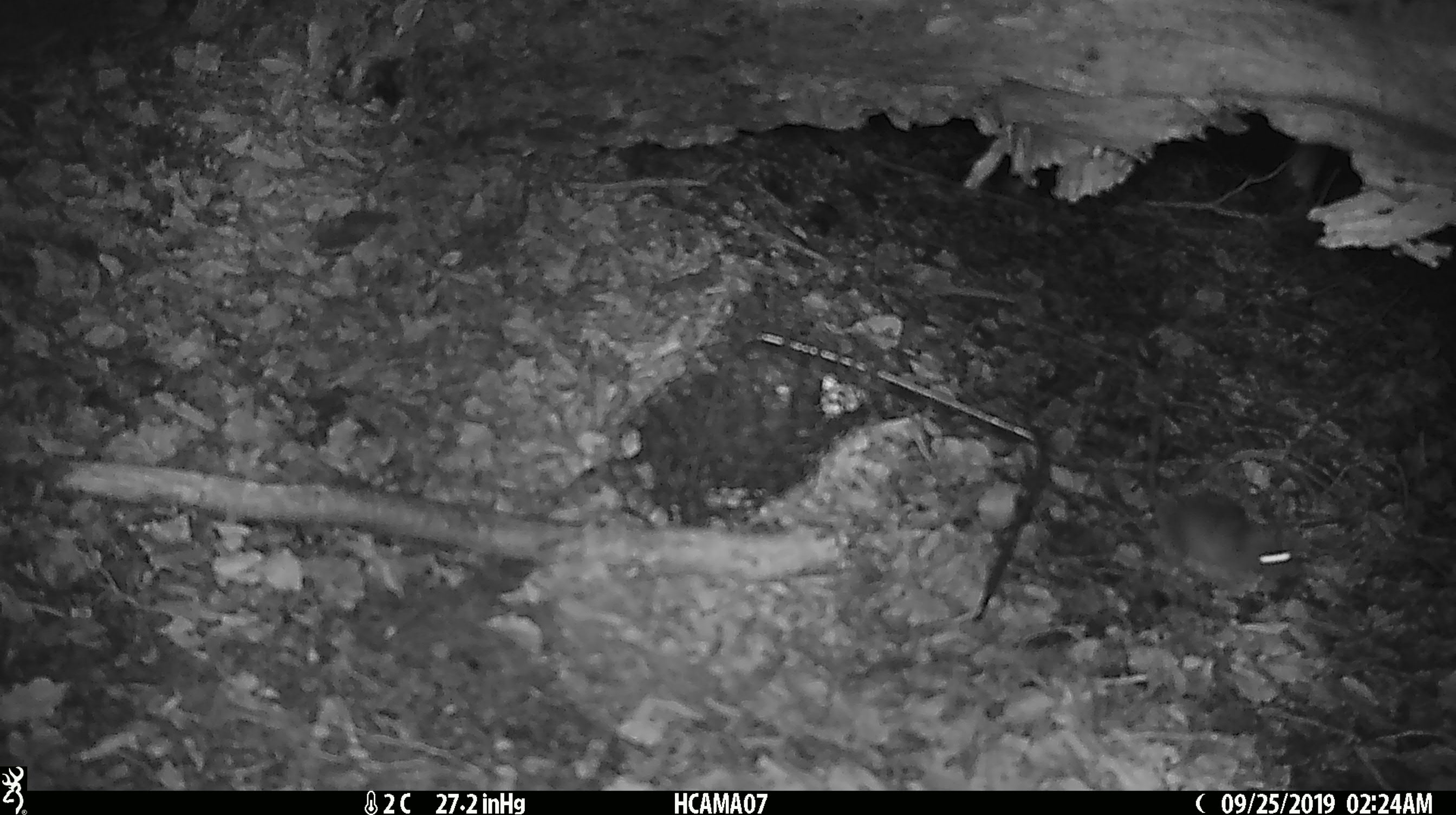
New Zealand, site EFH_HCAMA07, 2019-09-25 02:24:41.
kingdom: Animalia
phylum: Chordata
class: Mammalia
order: Rodentia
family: Muridae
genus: Mus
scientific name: Mus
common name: mouse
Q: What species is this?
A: Mouse (Mus).